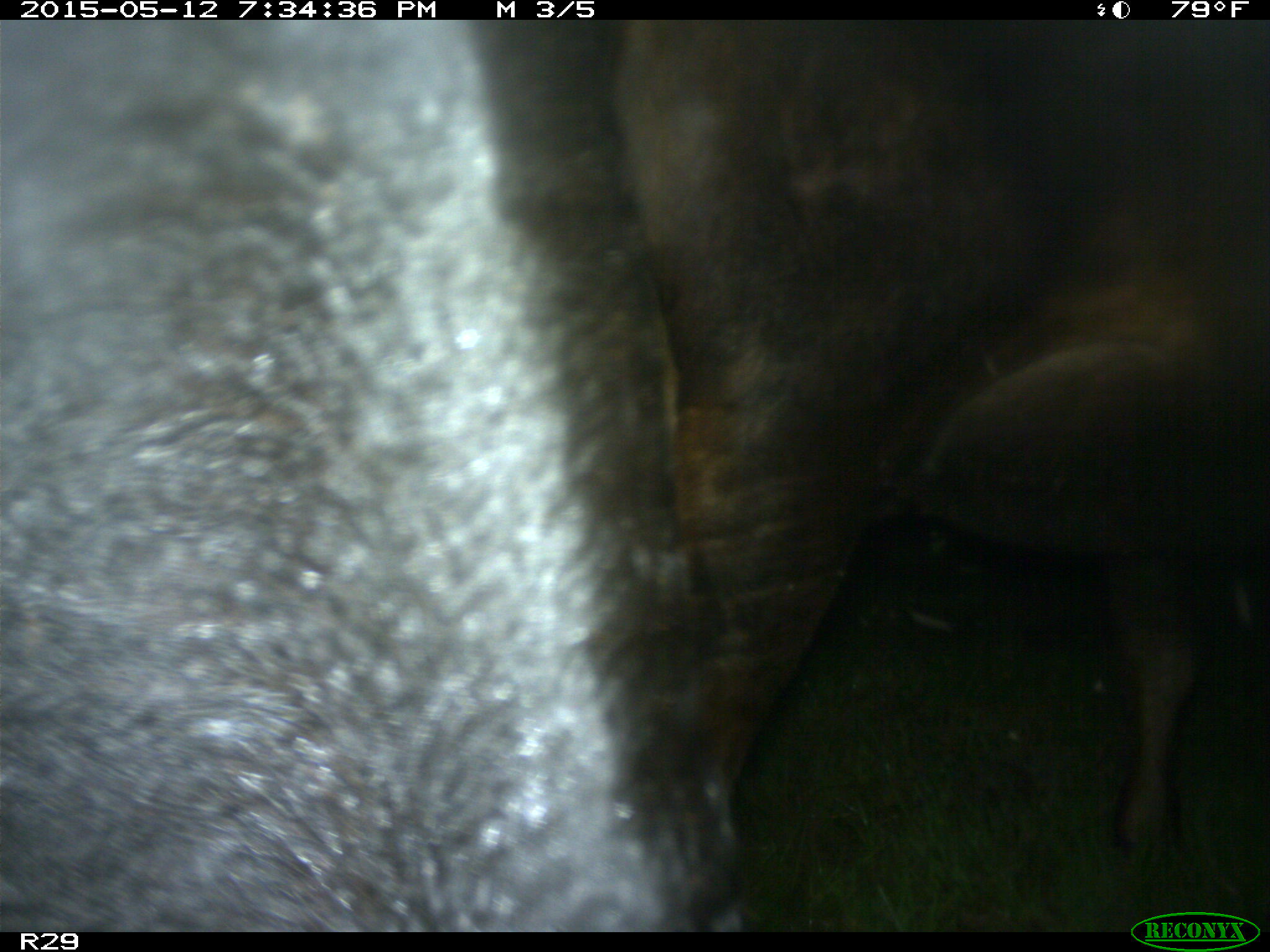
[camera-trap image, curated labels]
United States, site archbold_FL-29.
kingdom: Animalia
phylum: Chordata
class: Mammalia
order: Artiodactyla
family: Bovidae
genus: Bos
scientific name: Bos taurus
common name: domestic cow